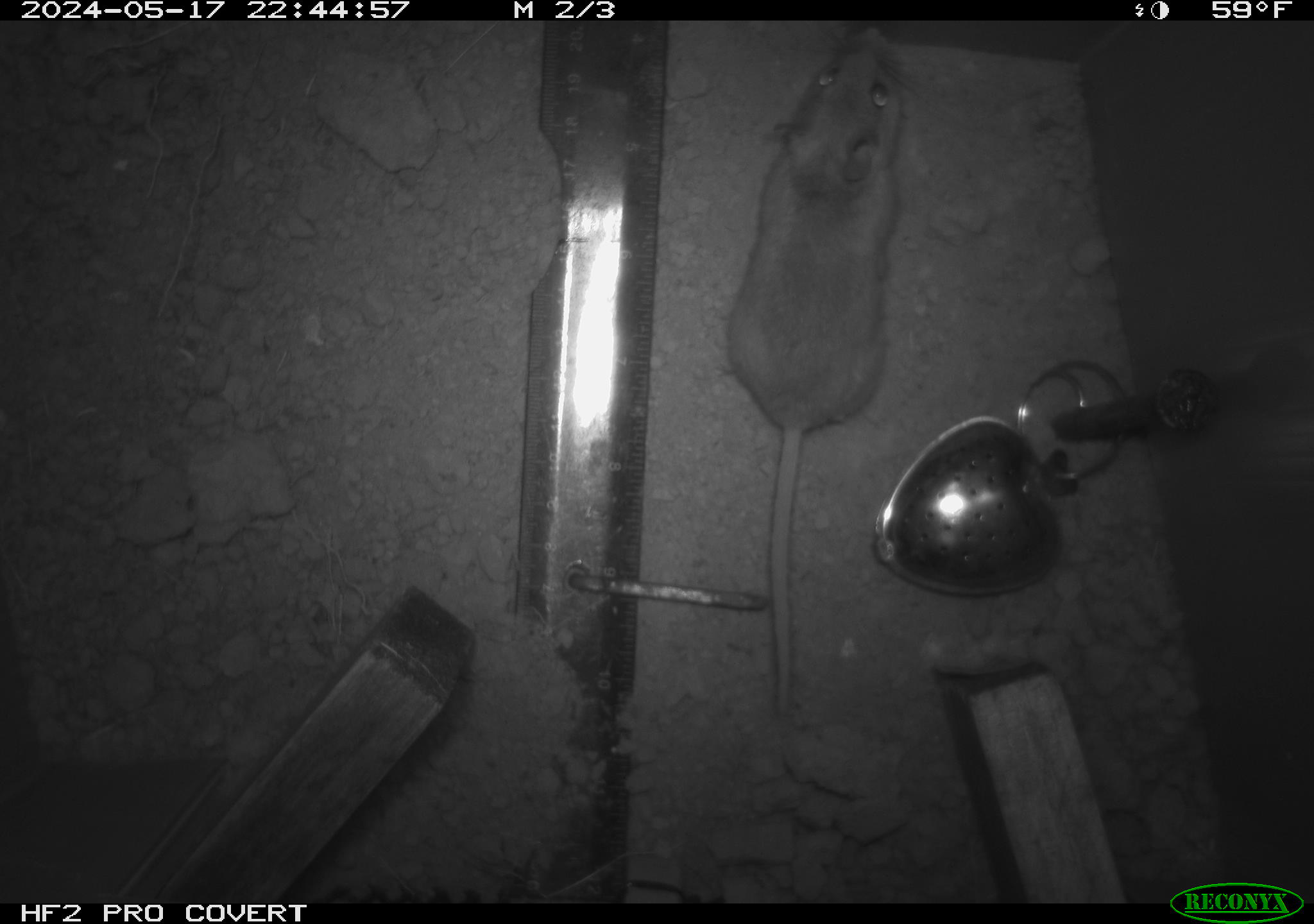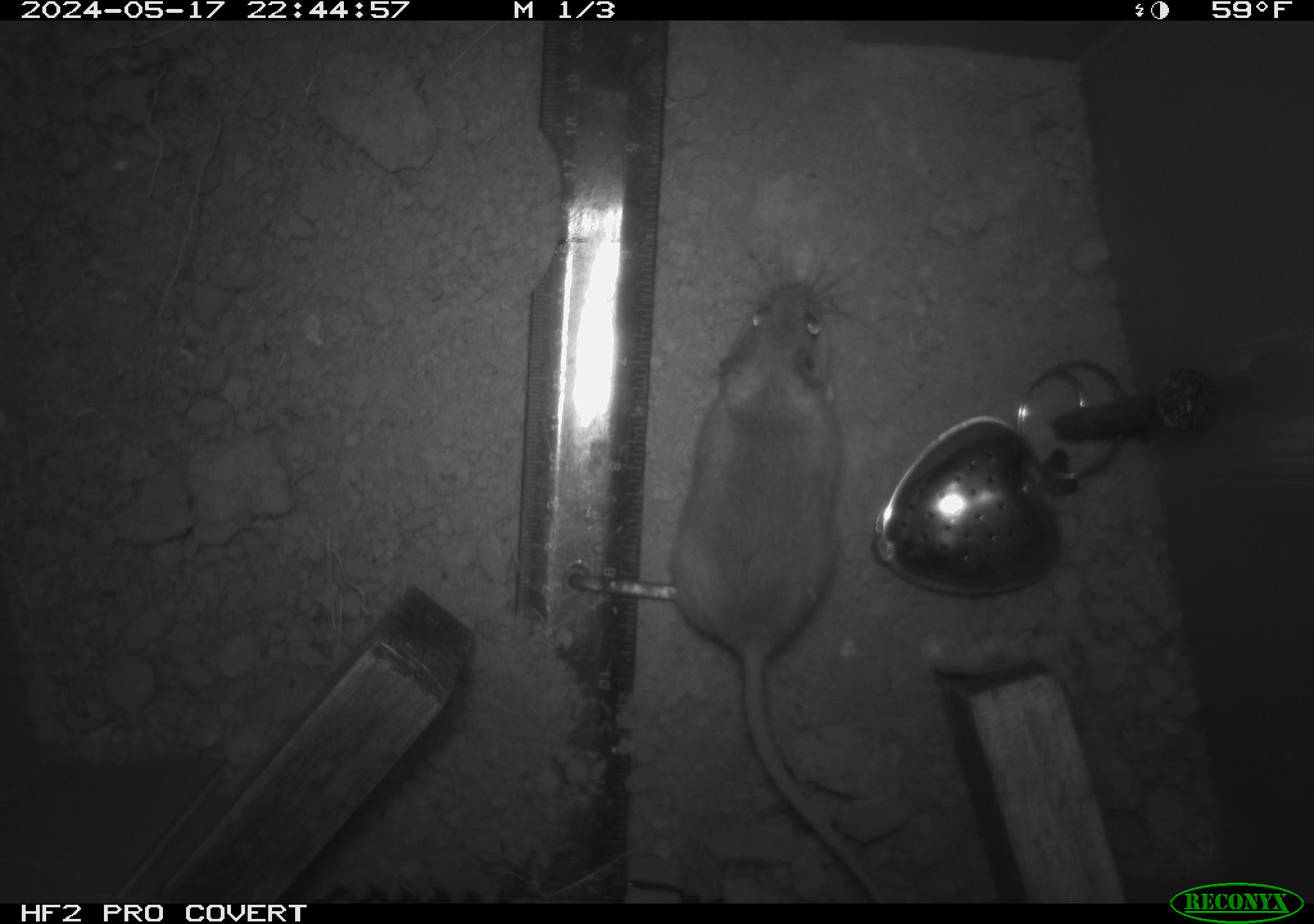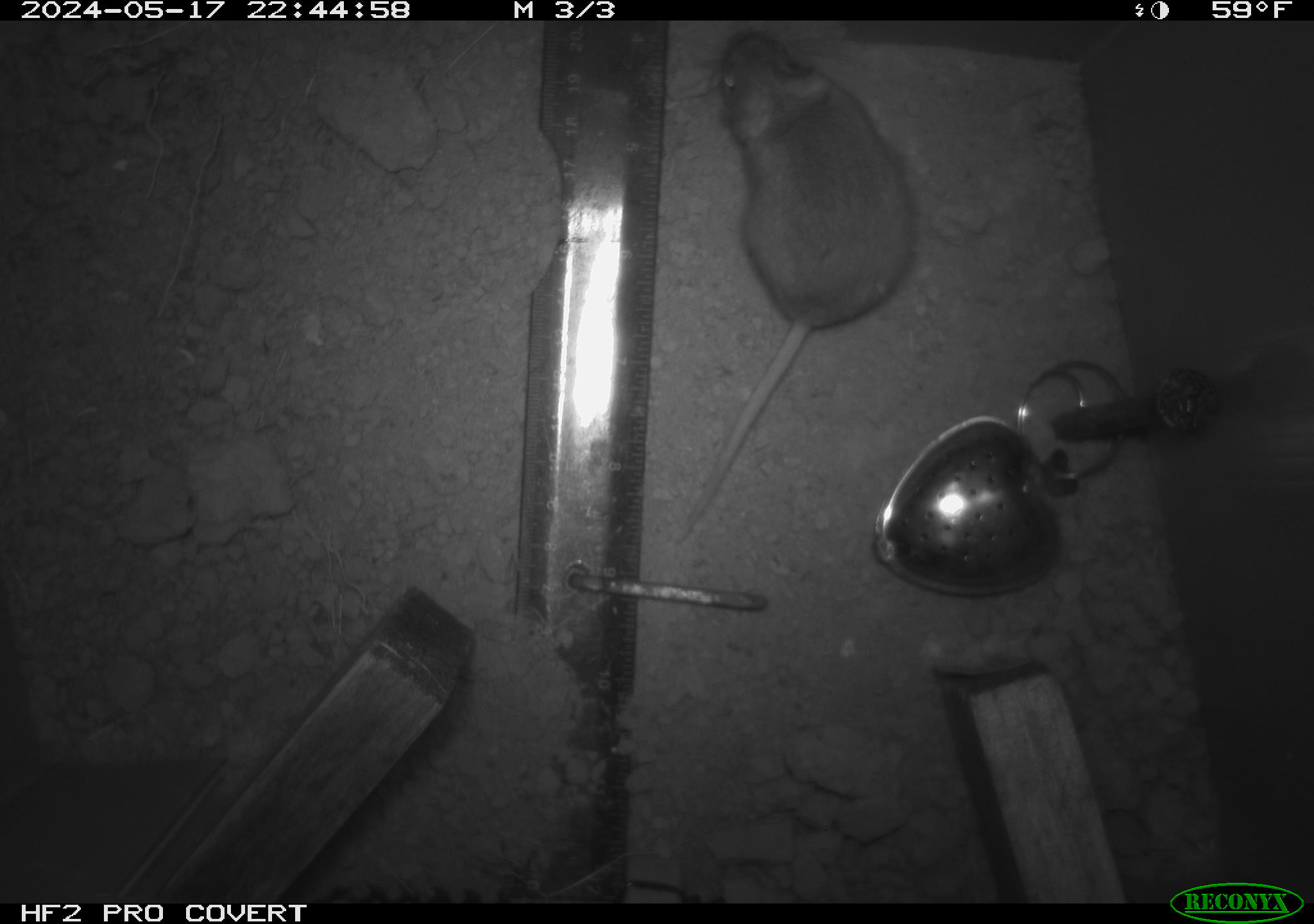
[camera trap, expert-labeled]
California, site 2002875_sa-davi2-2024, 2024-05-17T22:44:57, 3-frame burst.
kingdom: Animalia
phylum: Chordata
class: Mammalia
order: Rodentia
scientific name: Rodentia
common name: mouse species